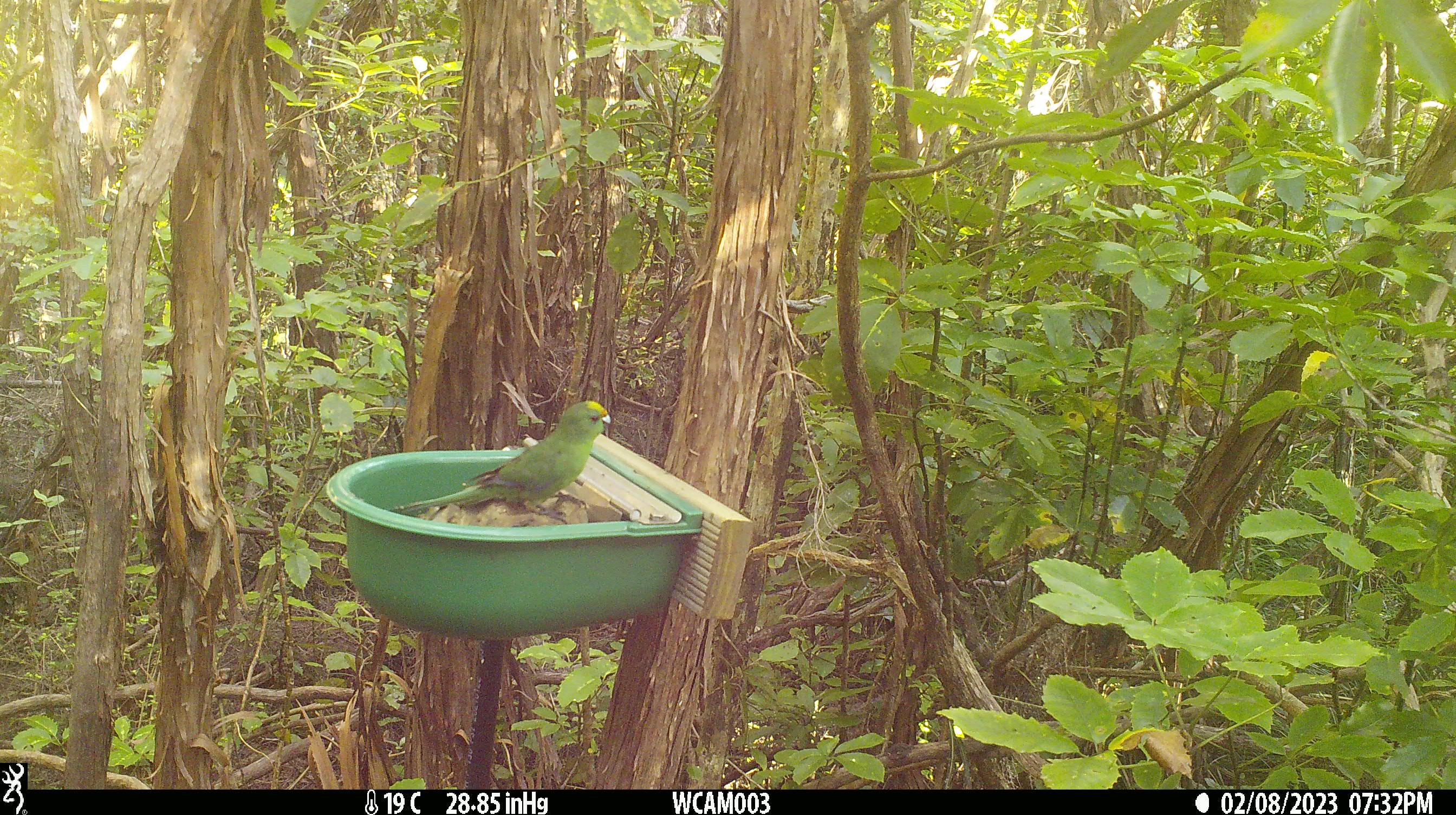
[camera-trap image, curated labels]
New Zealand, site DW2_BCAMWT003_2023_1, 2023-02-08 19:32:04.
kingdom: Animalia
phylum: Chordata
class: Aves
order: Psittaciformes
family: Psittaculidae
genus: Cyanoramphus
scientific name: Cyanoramphus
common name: parakeet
Parakeet (Cyanoramphus).